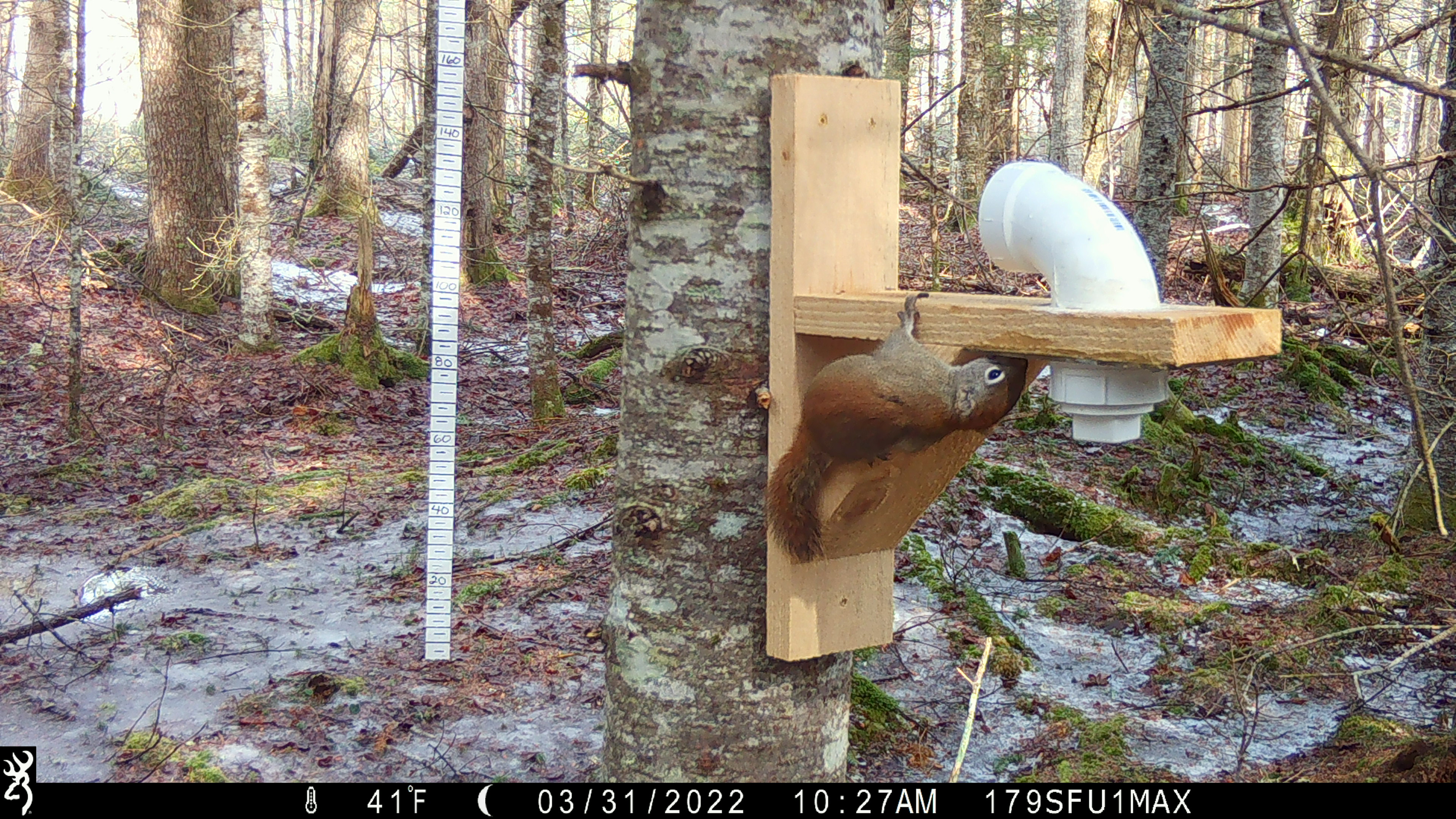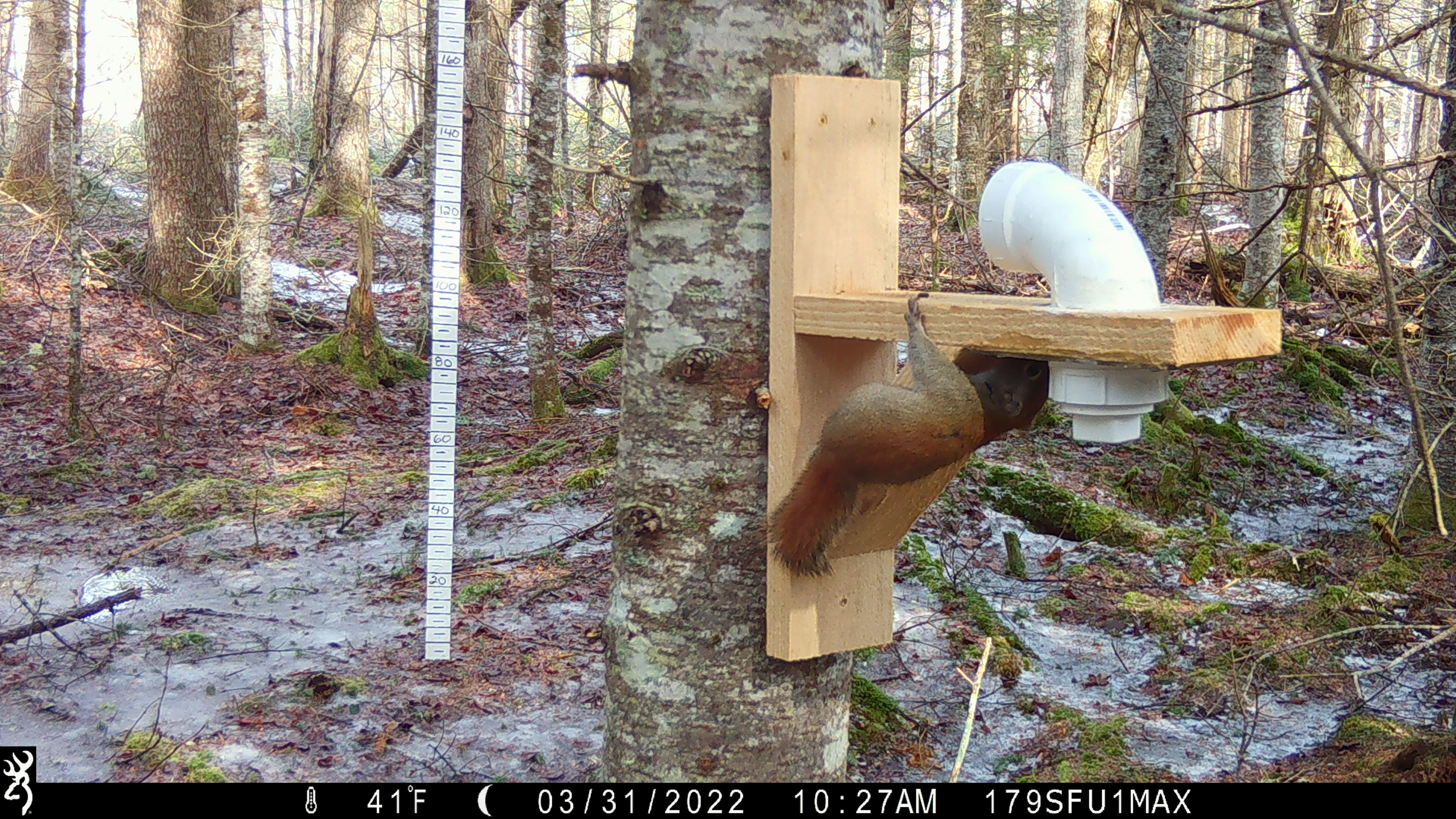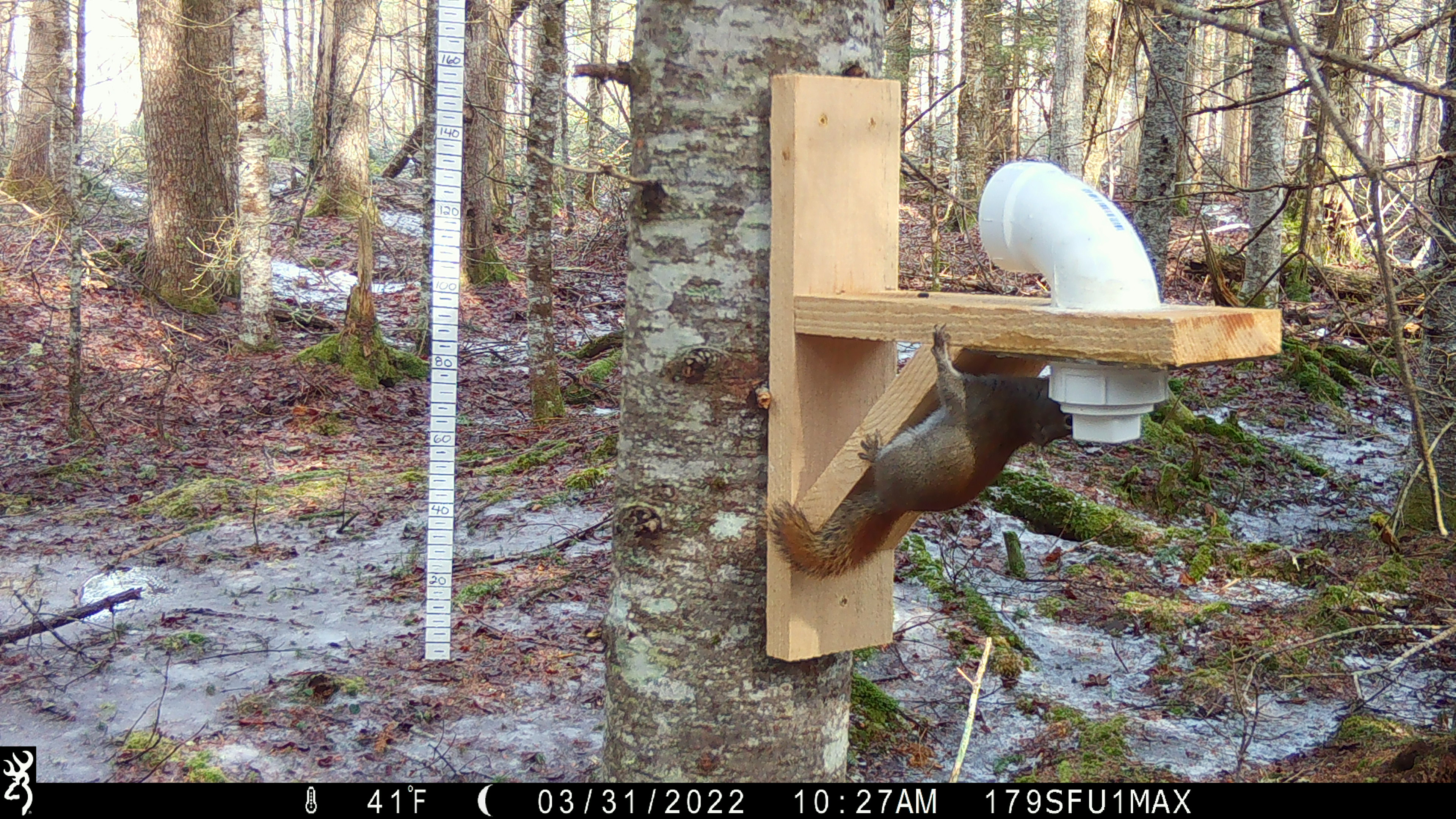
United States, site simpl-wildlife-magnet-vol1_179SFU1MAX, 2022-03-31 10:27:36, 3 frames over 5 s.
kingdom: Animalia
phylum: Chordata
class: Mammalia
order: Rodentia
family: Sciuridae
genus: Tamiasciurus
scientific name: Tamiasciurus hudsonicus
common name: red squirrel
Red squirrel (Tamiasciurus hudsonicus).